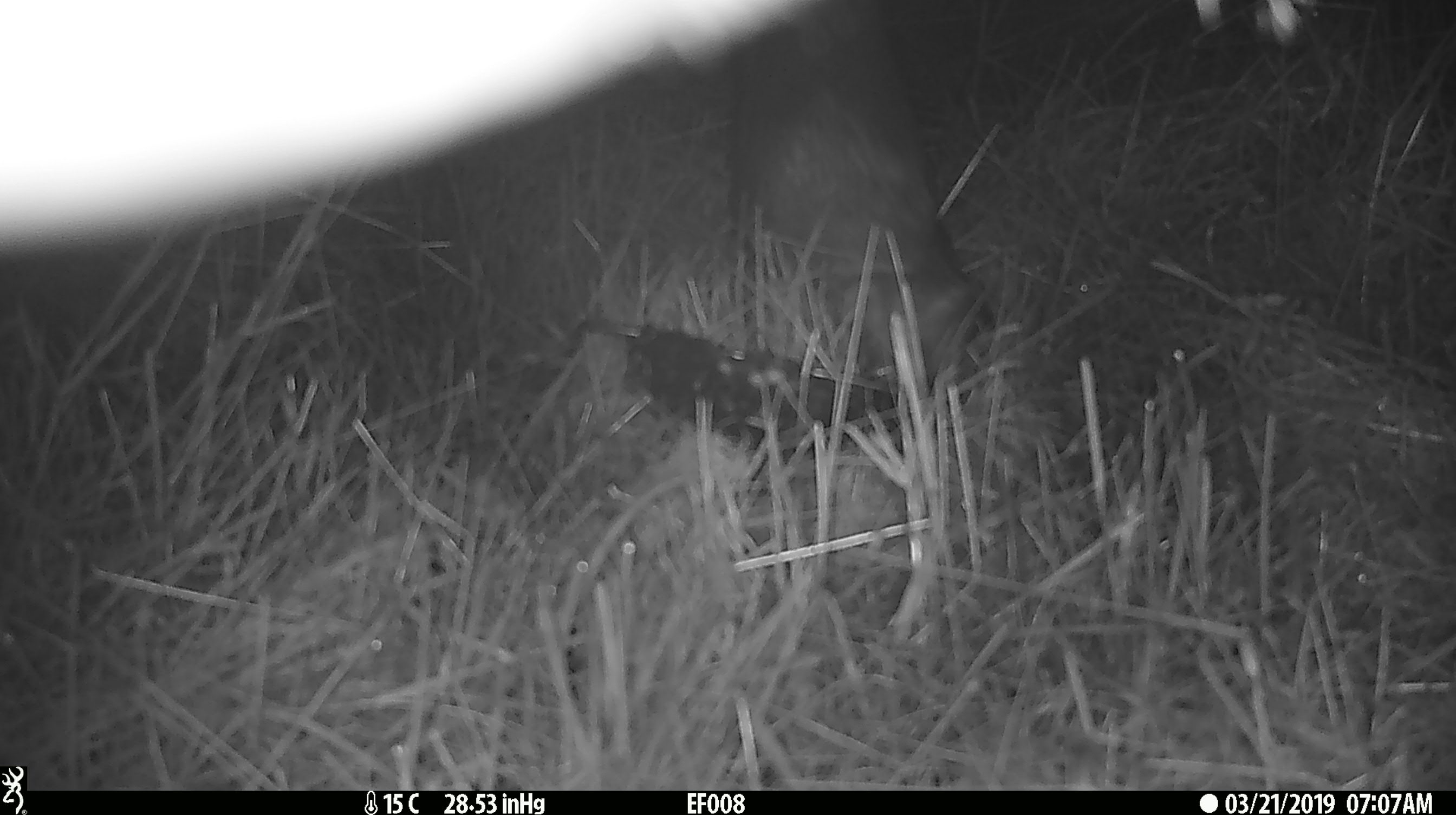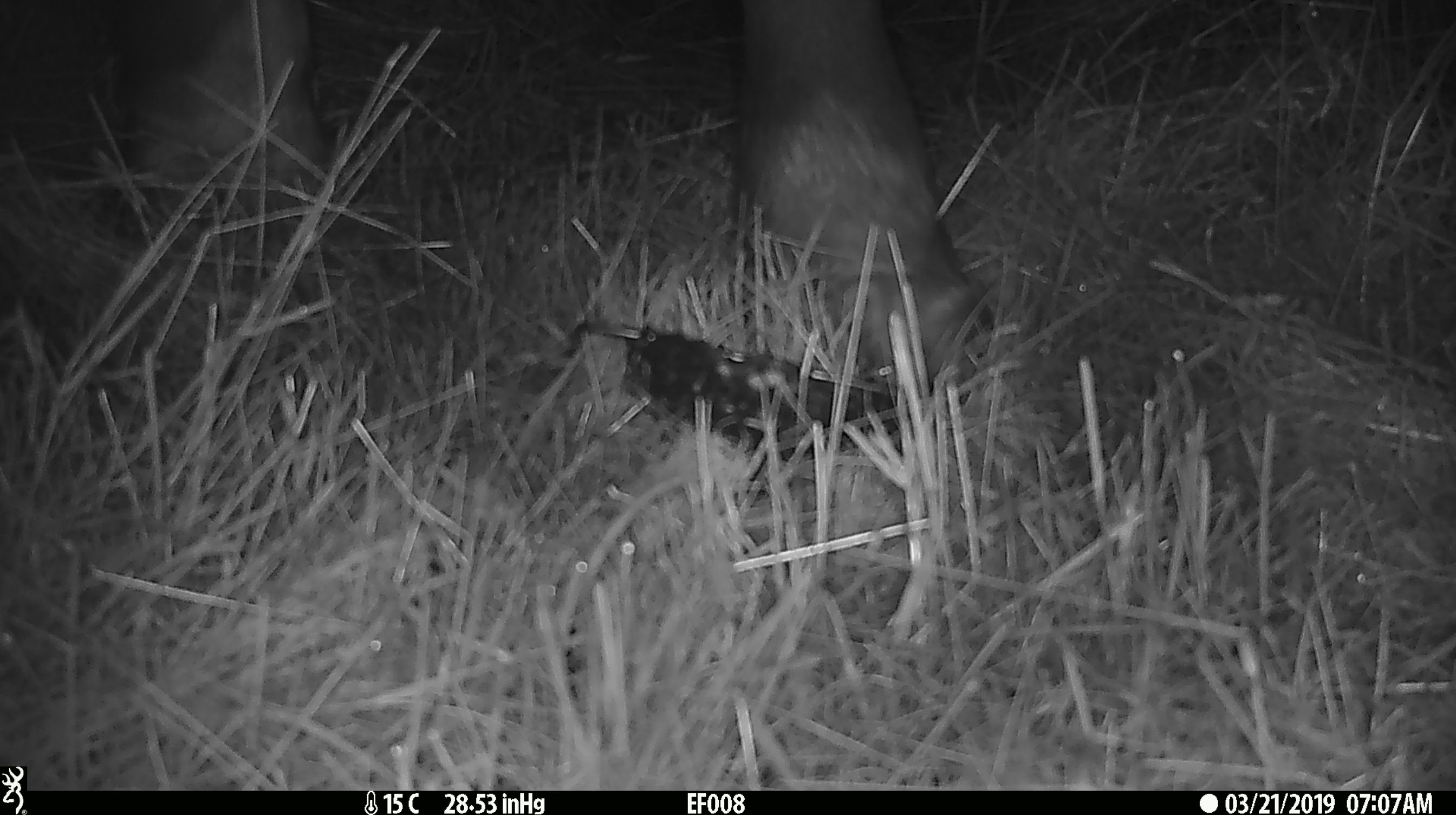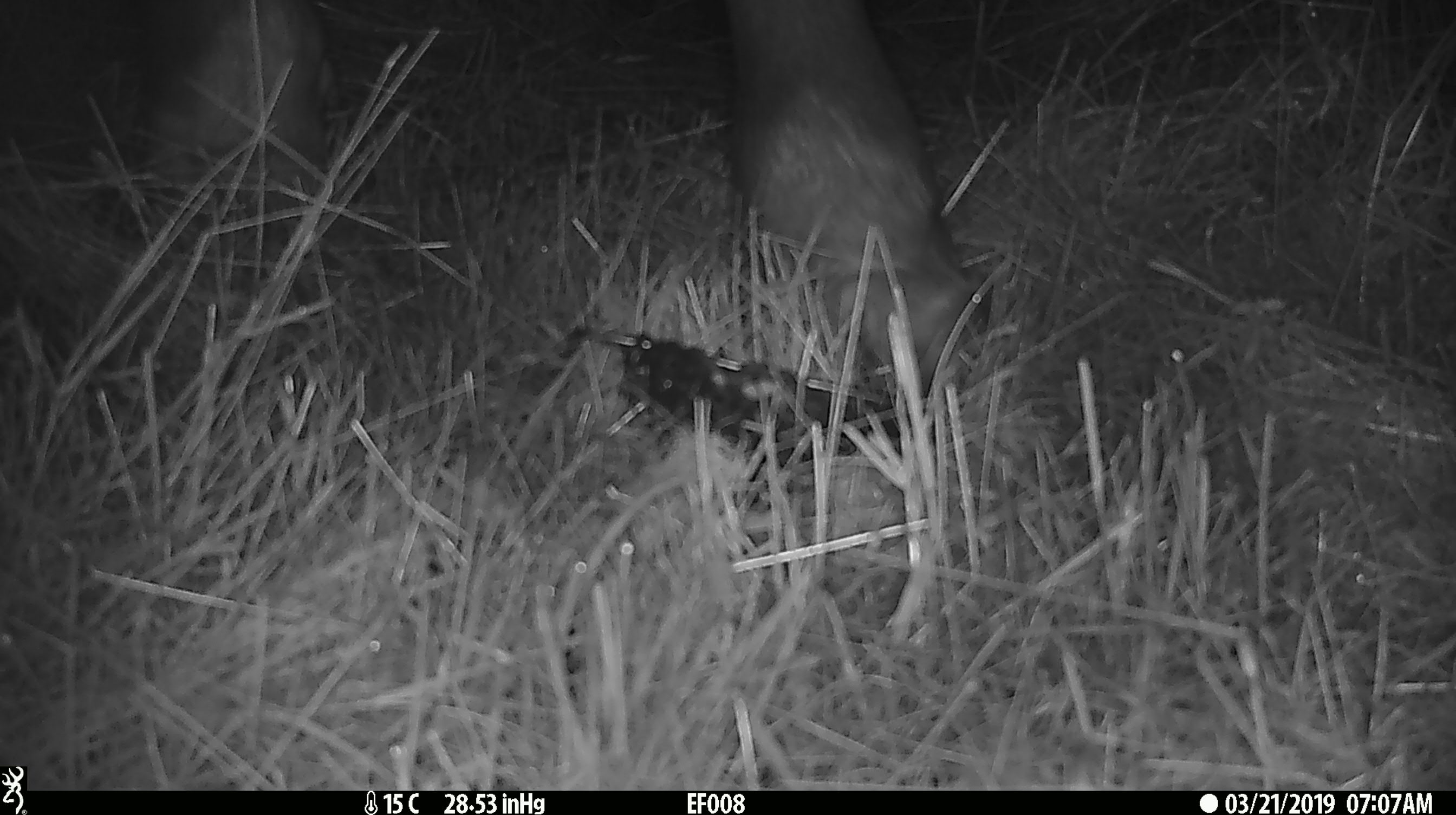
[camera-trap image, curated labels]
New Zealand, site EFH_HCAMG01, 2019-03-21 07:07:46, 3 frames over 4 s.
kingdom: Animalia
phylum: Chordata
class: Mammalia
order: Artiodactyla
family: Bovidae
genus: Bos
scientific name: Bos taurus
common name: domestic cow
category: cow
Cow (domestic cow) (Bos taurus).